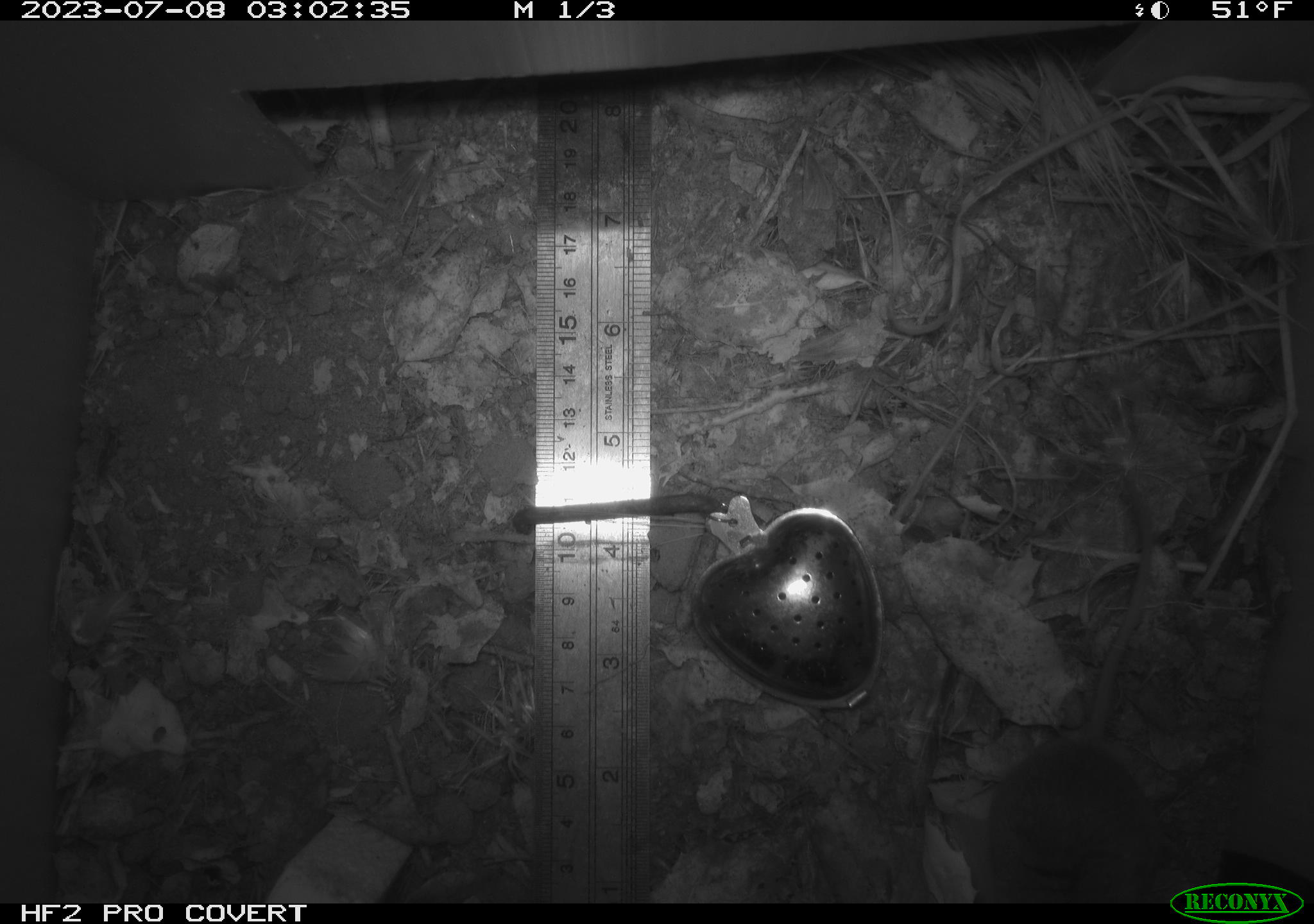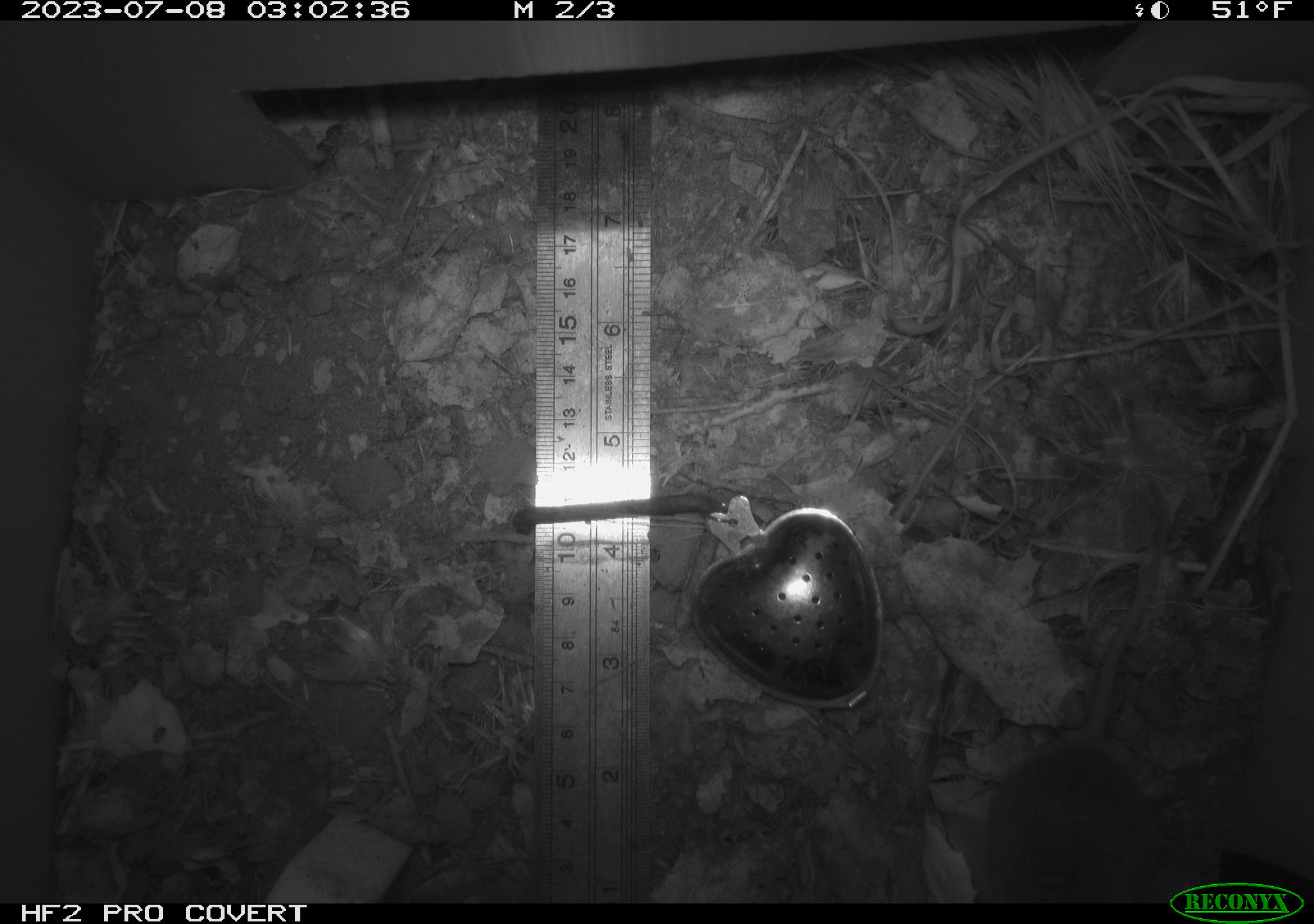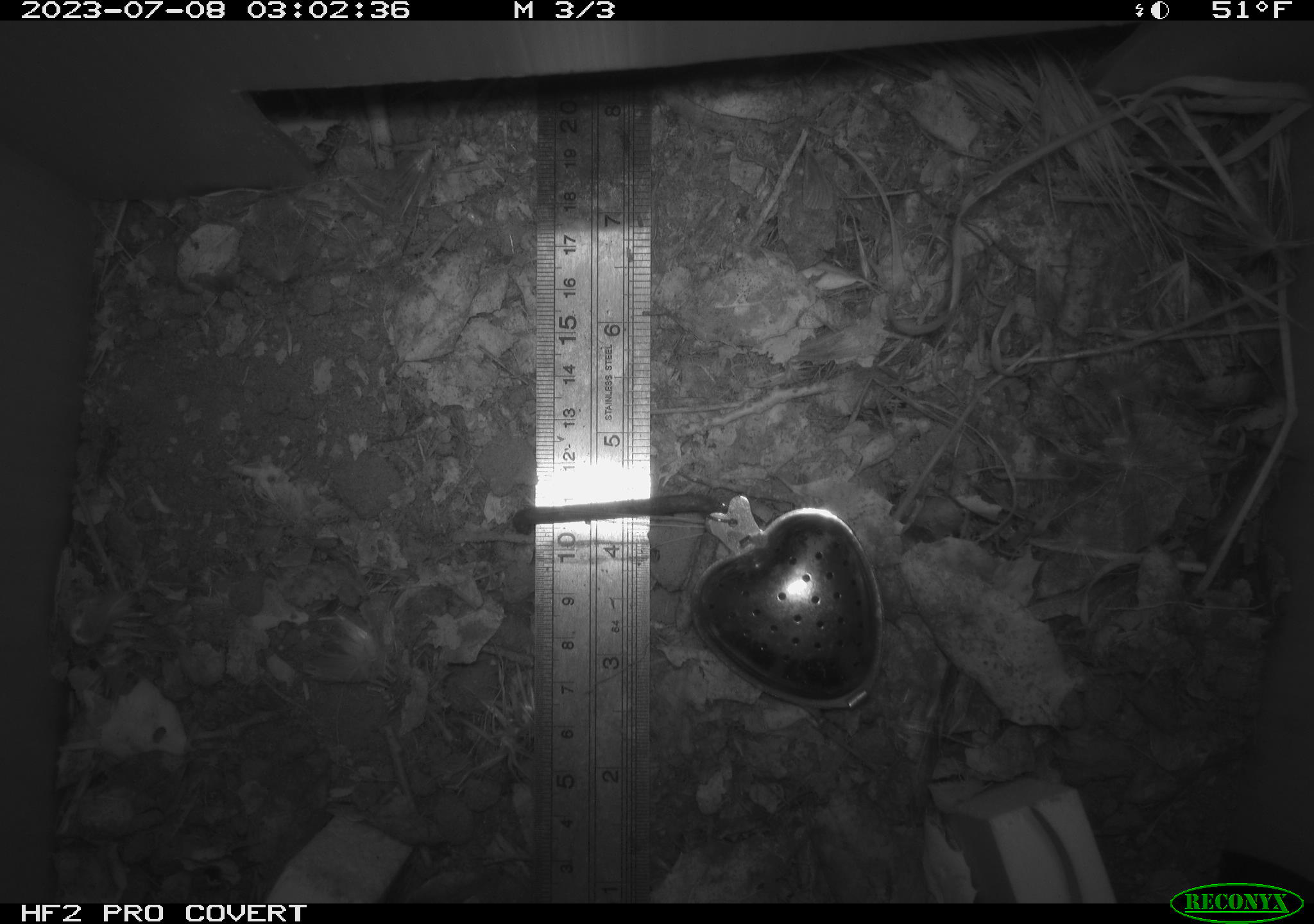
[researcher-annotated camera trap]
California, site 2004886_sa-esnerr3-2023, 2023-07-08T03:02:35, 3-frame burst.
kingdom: Animalia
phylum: Chordata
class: Mammalia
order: Rodentia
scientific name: Rodentia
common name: mouse species